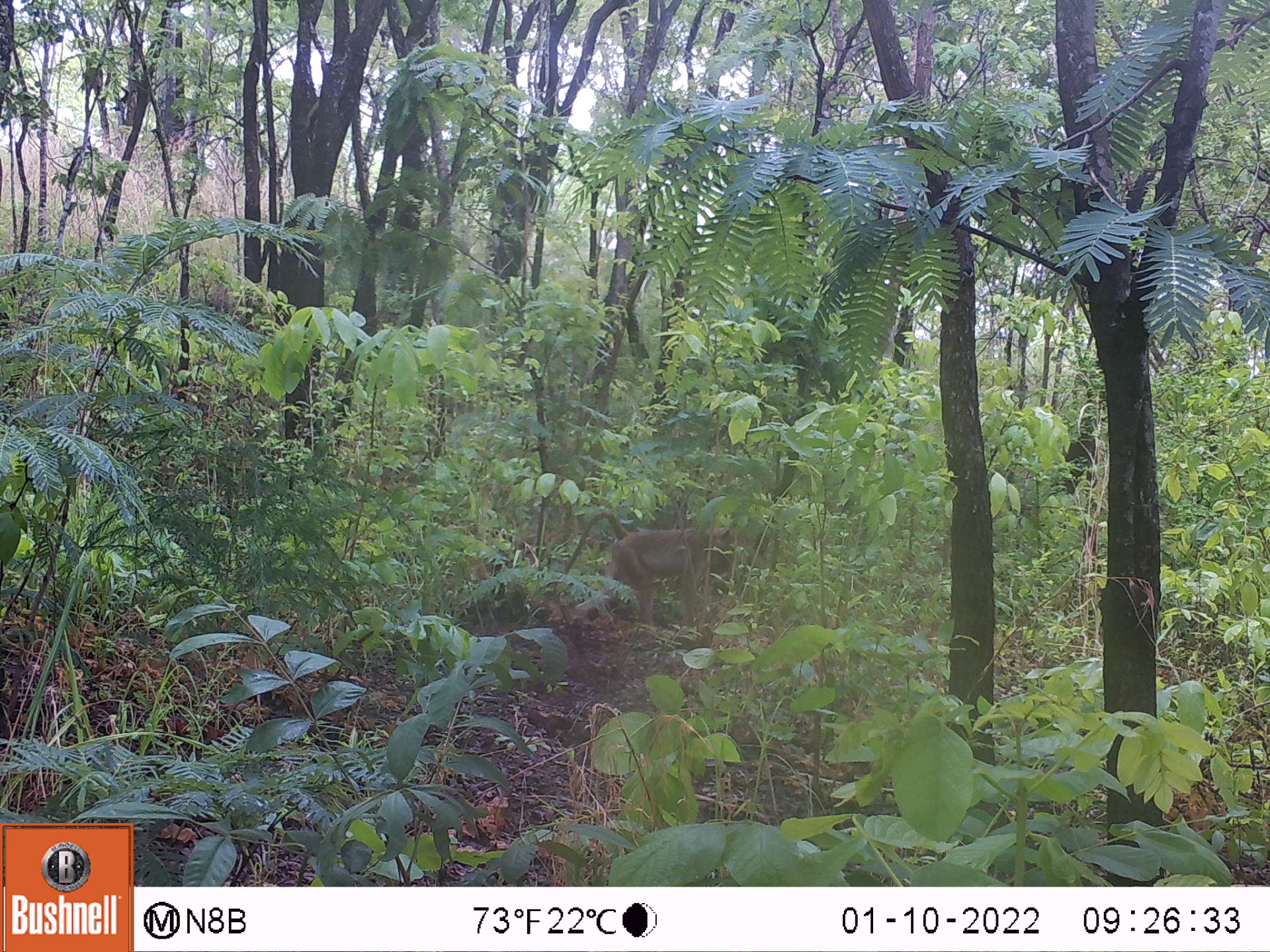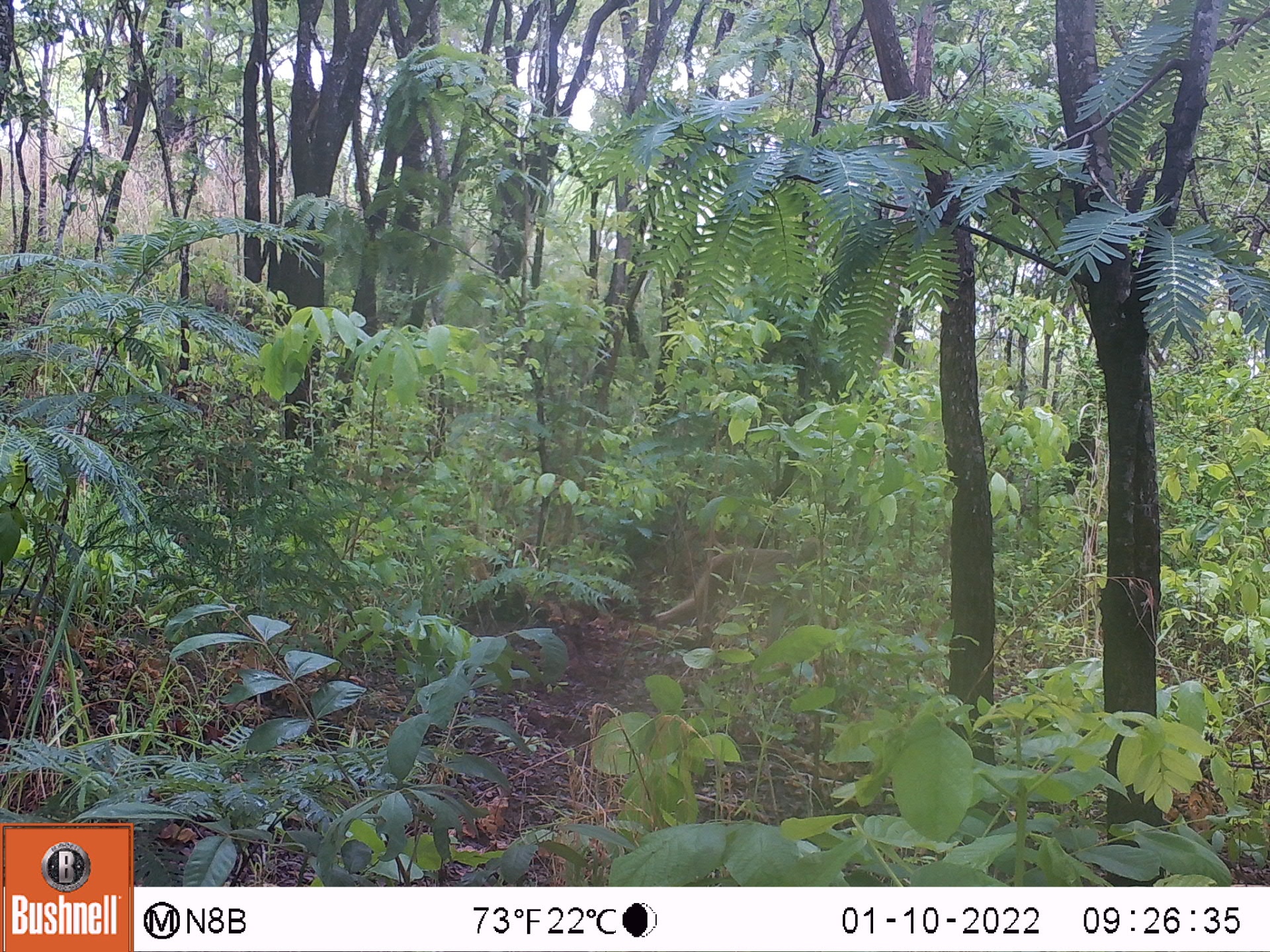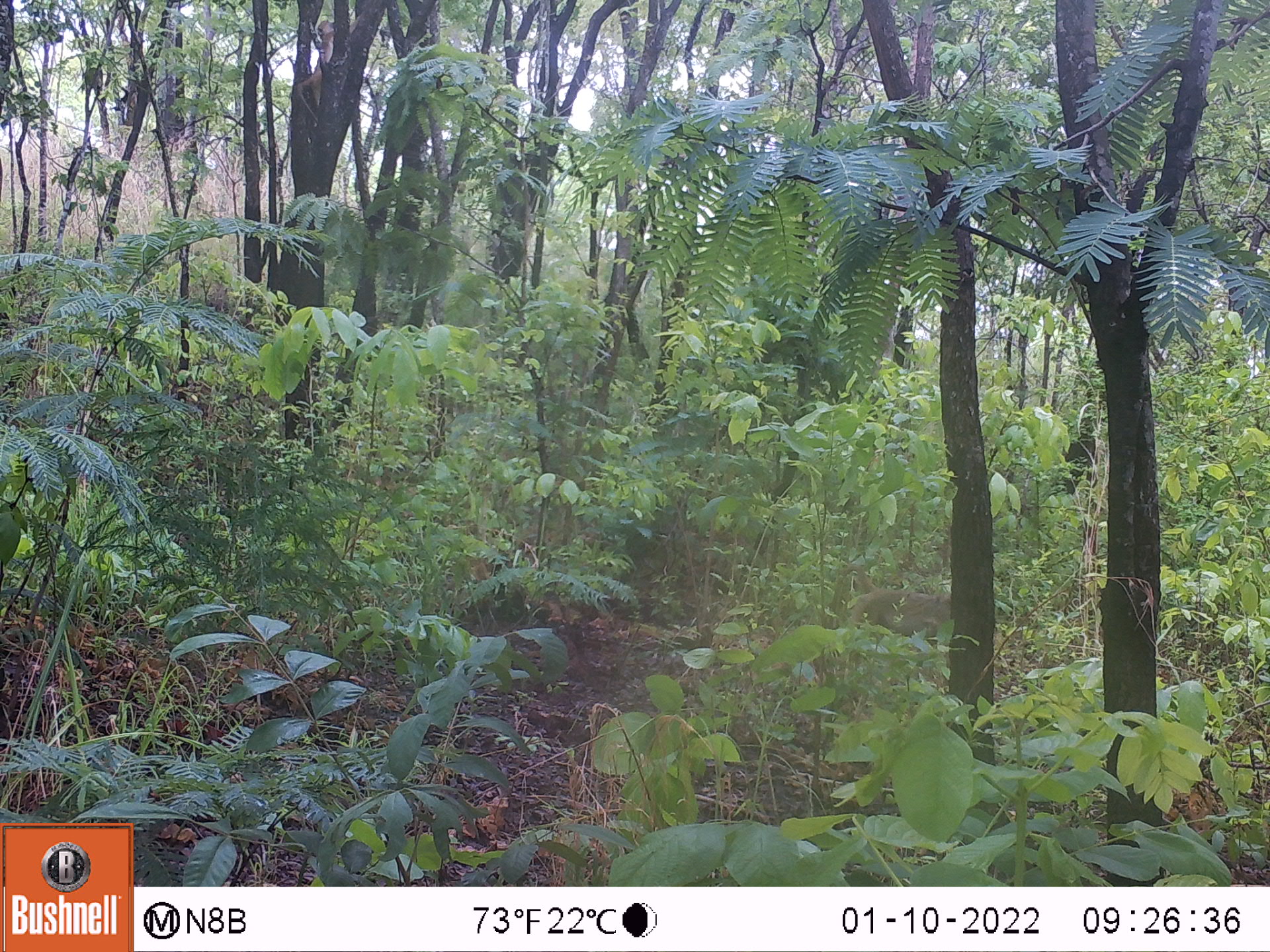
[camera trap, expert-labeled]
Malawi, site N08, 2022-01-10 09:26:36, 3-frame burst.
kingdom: Animalia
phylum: Chordata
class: Mammalia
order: Primates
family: Cercopithecidae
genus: Papio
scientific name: Papio cynocephalus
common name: yellow baboon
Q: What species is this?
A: Yellow baboon (Papio cynocephalus).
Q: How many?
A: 1.